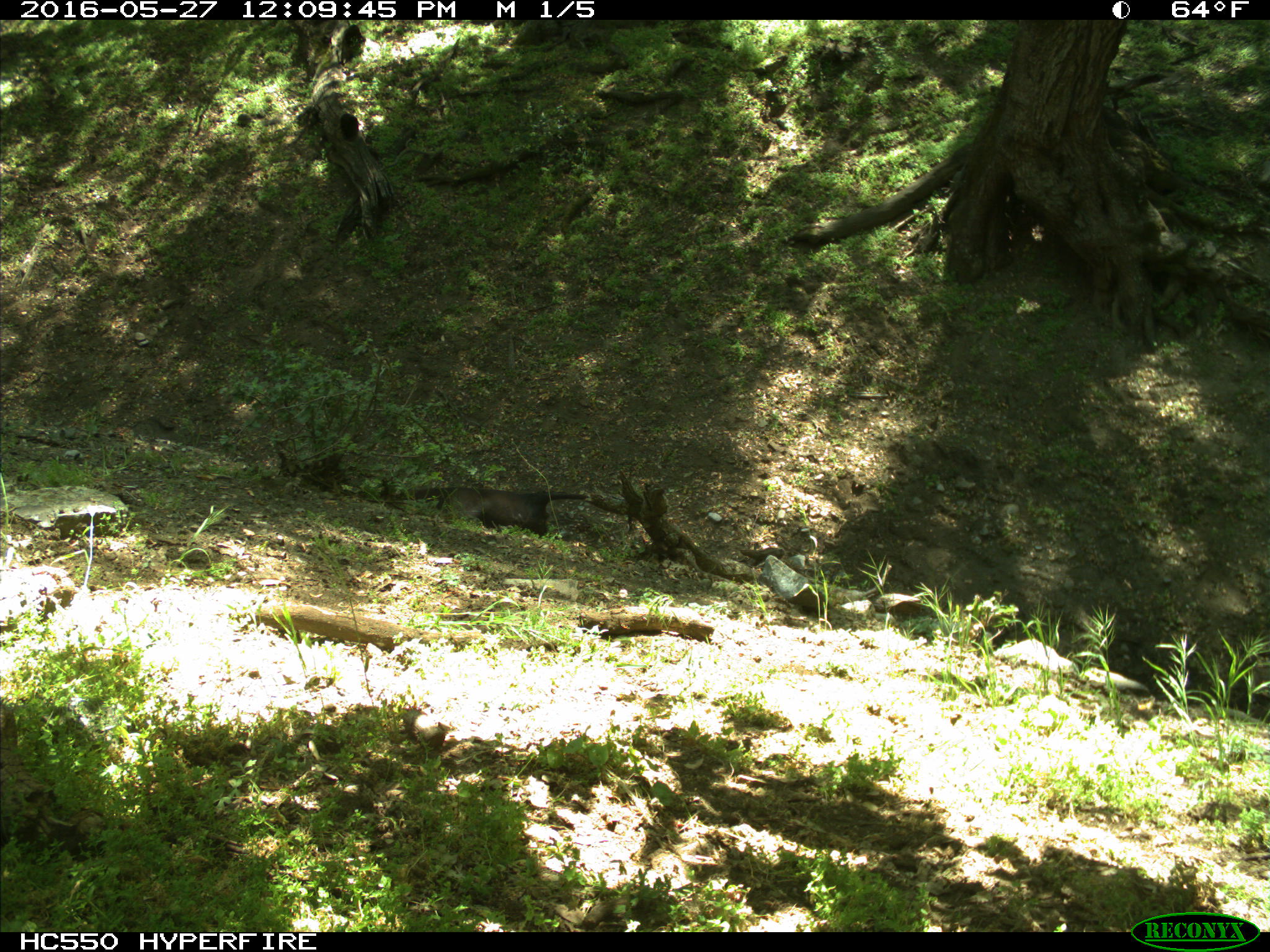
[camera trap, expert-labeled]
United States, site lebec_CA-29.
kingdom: Animalia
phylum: Chordata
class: Mammalia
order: Artiodactyla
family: Bovidae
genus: Bos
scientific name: Bos taurus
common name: domestic cow